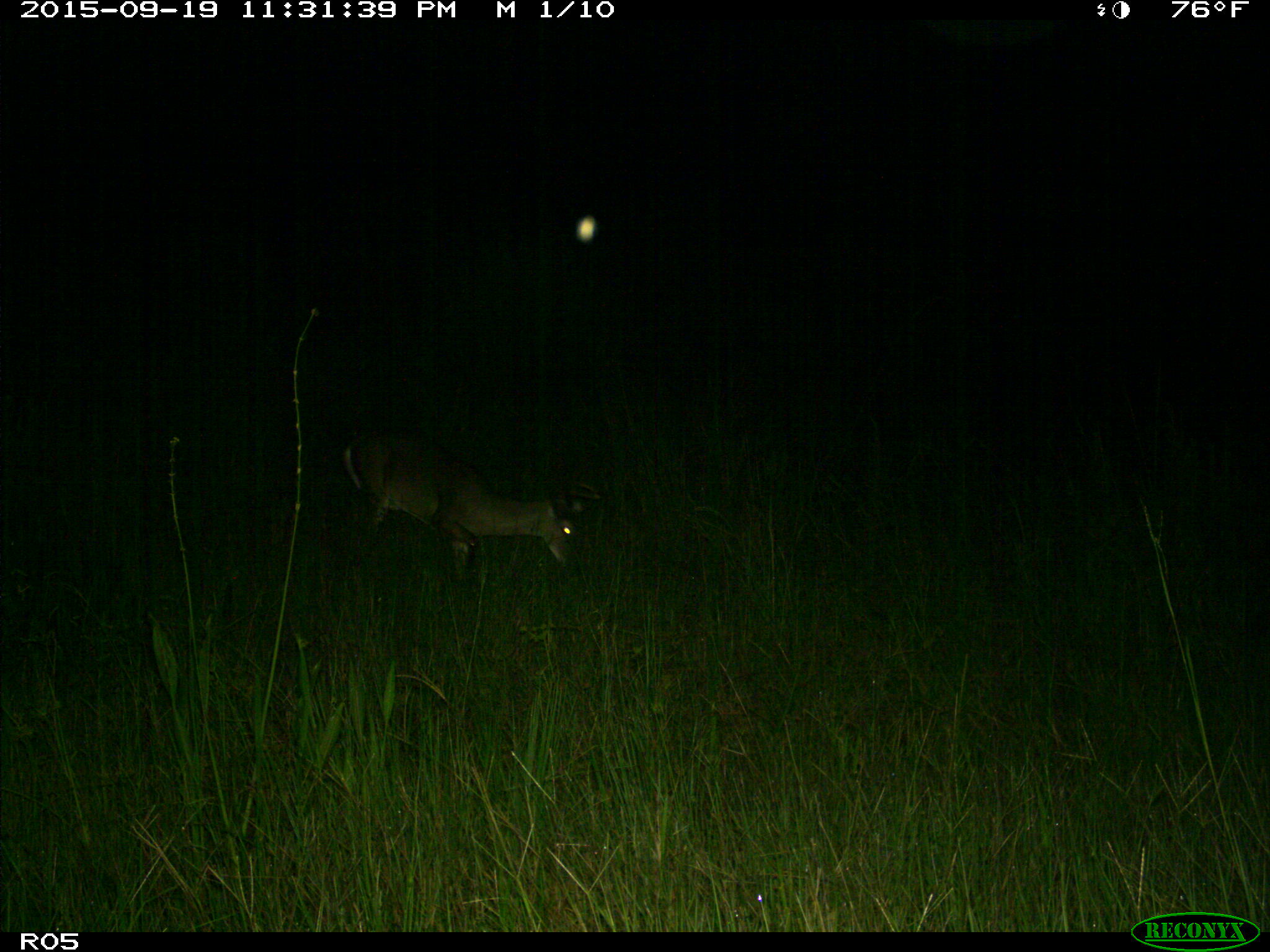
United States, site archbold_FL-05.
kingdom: Animalia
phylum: Chordata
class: Mammalia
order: Artiodactyla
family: Cervidae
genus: Odocoileus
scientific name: Odocoileus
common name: deer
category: unidentified deer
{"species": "unidentified deer (deer) (Odocoileus)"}